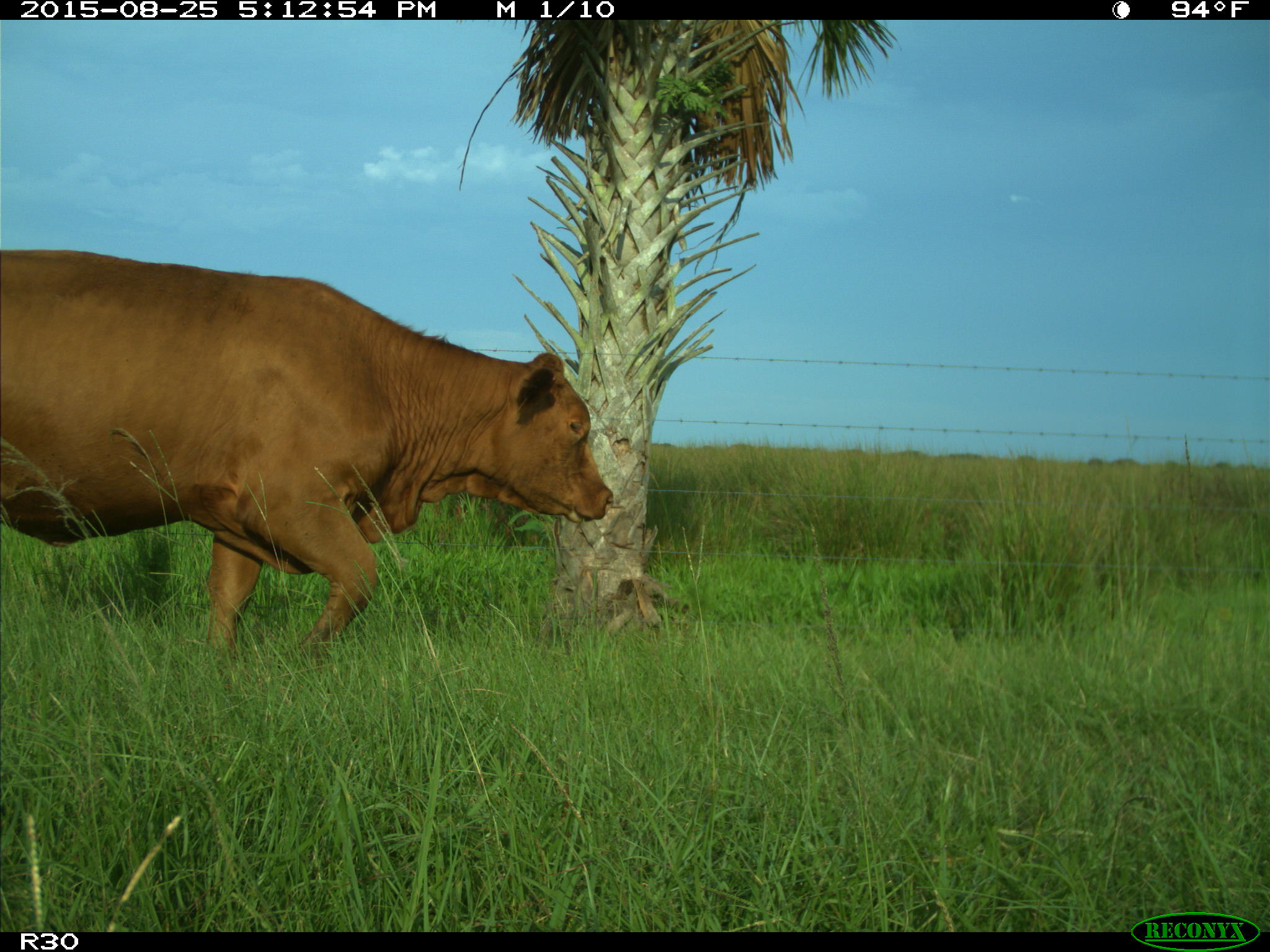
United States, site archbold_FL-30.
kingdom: Animalia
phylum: Chordata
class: Mammalia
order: Artiodactyla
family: Bovidae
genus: Bos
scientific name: Bos taurus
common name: domestic cow